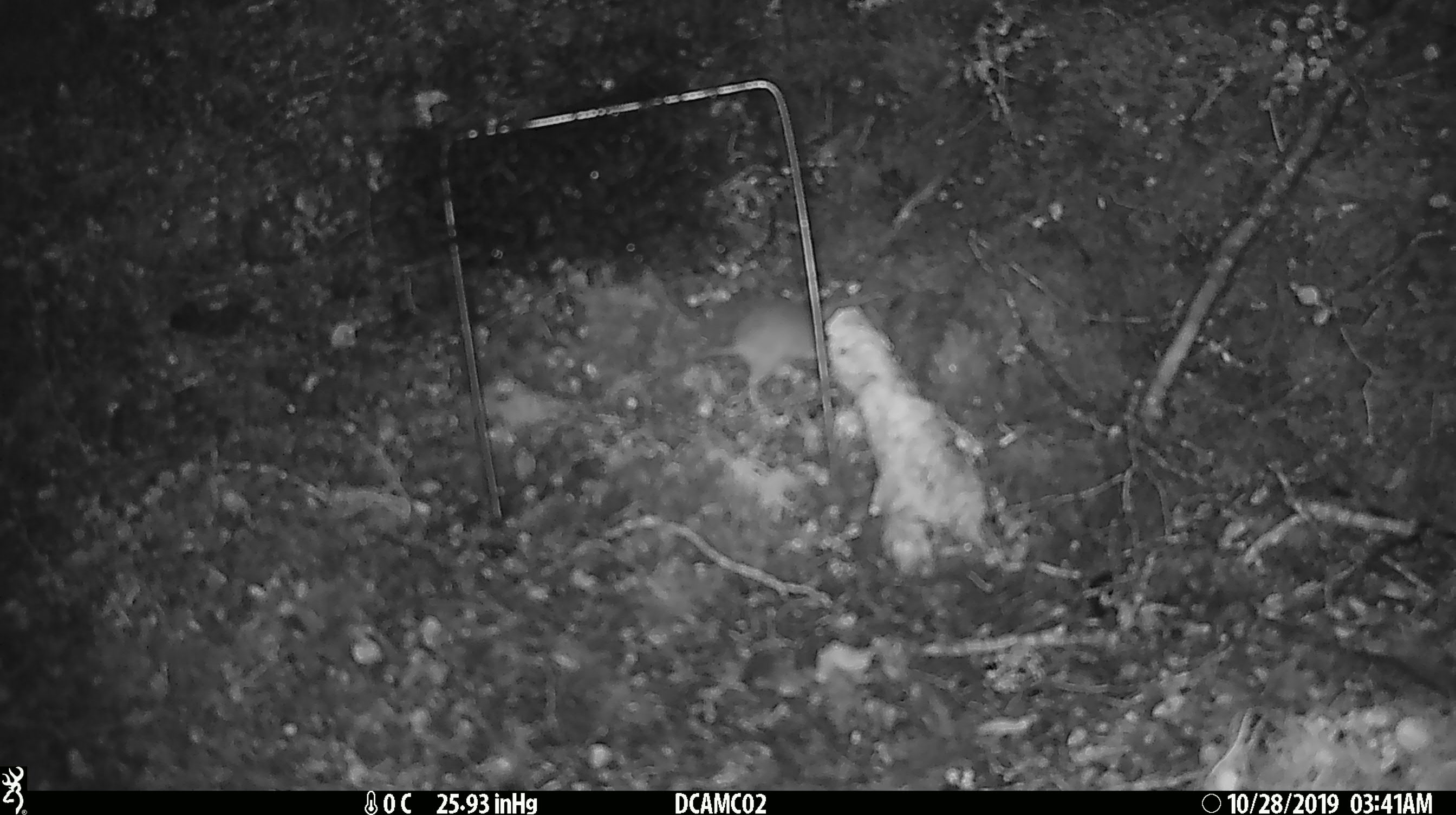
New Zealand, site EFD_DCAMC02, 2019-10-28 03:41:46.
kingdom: Animalia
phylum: Chordata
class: Mammalia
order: Rodentia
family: Muridae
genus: Mus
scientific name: Mus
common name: mouse